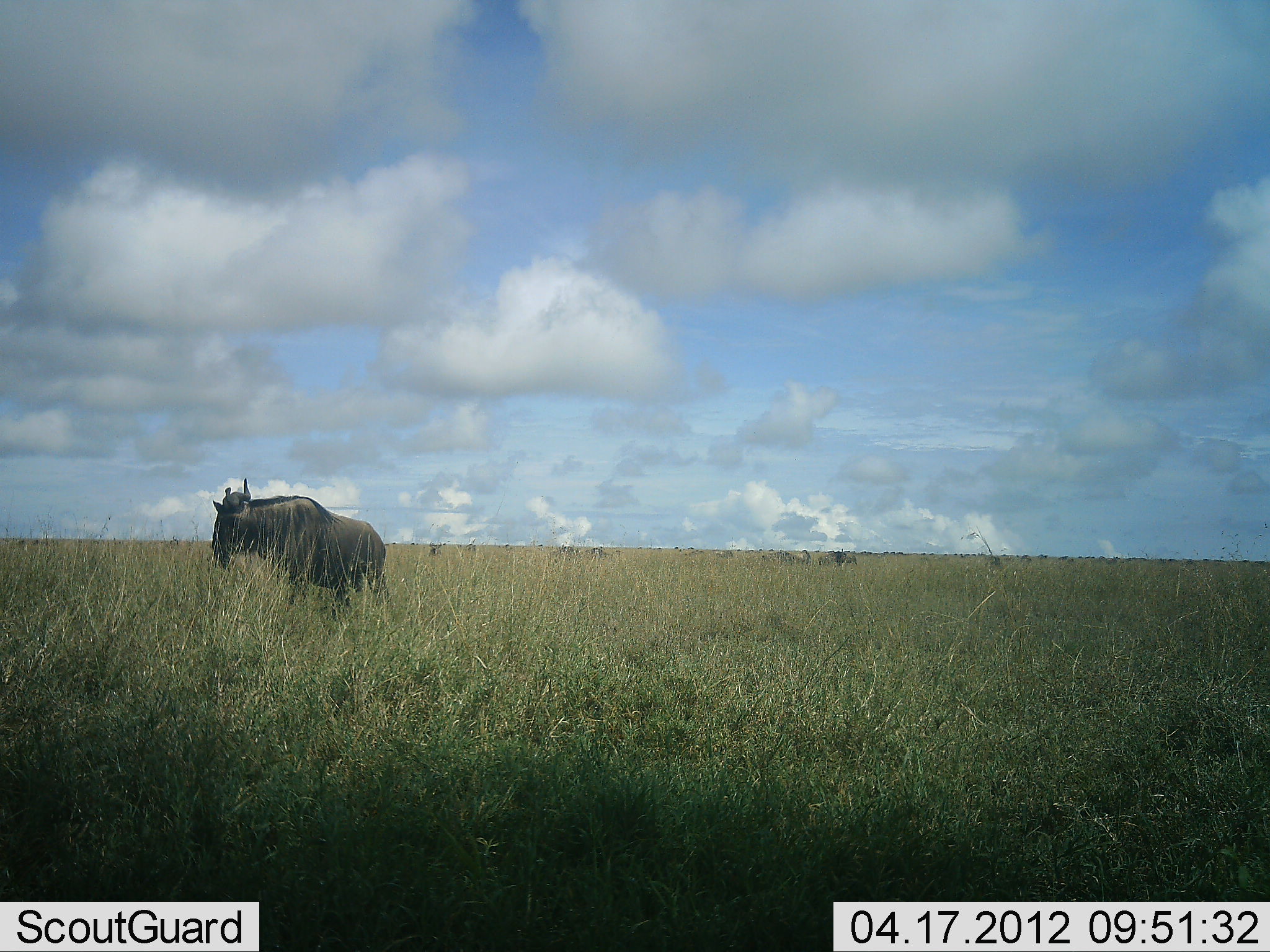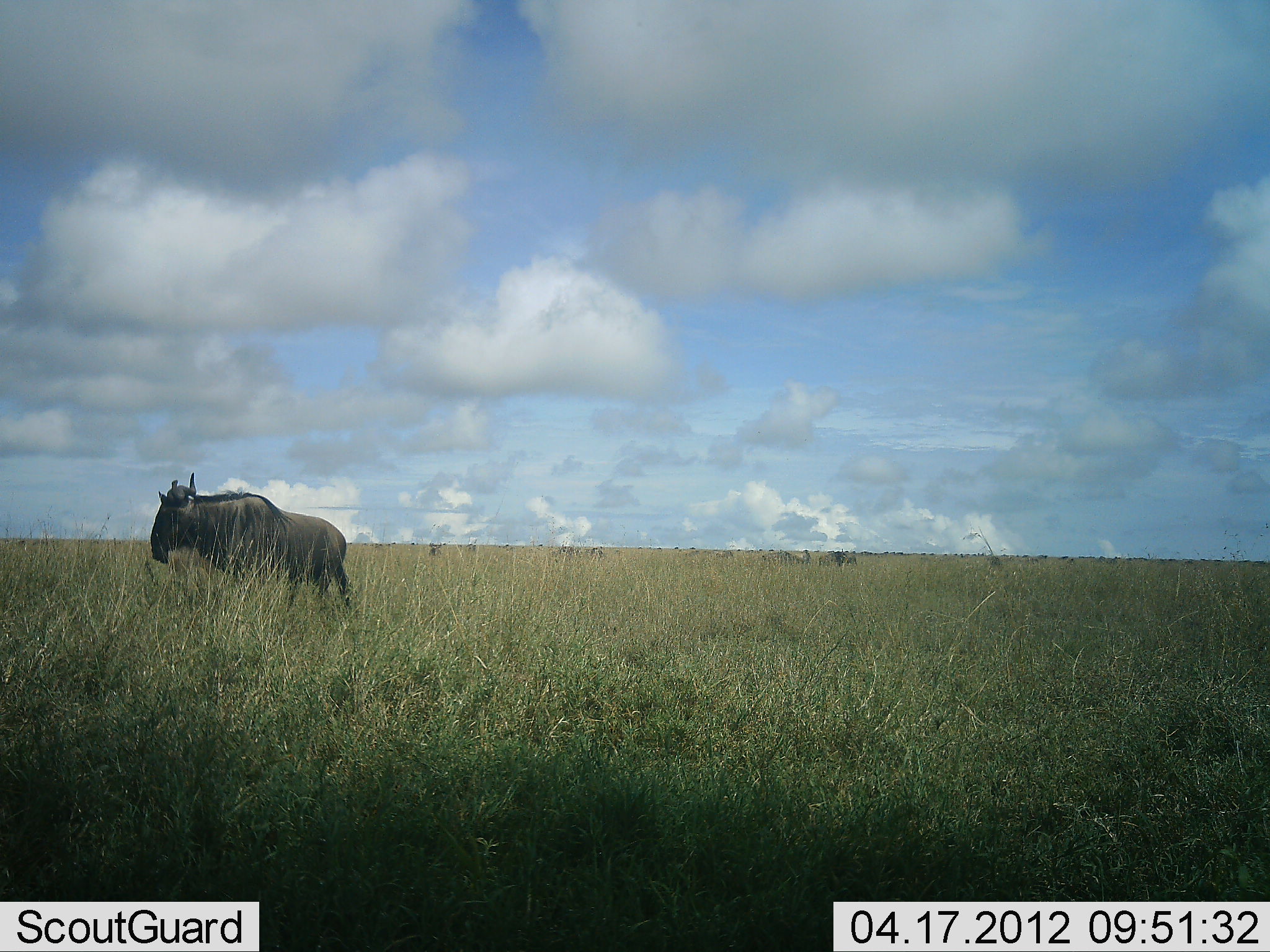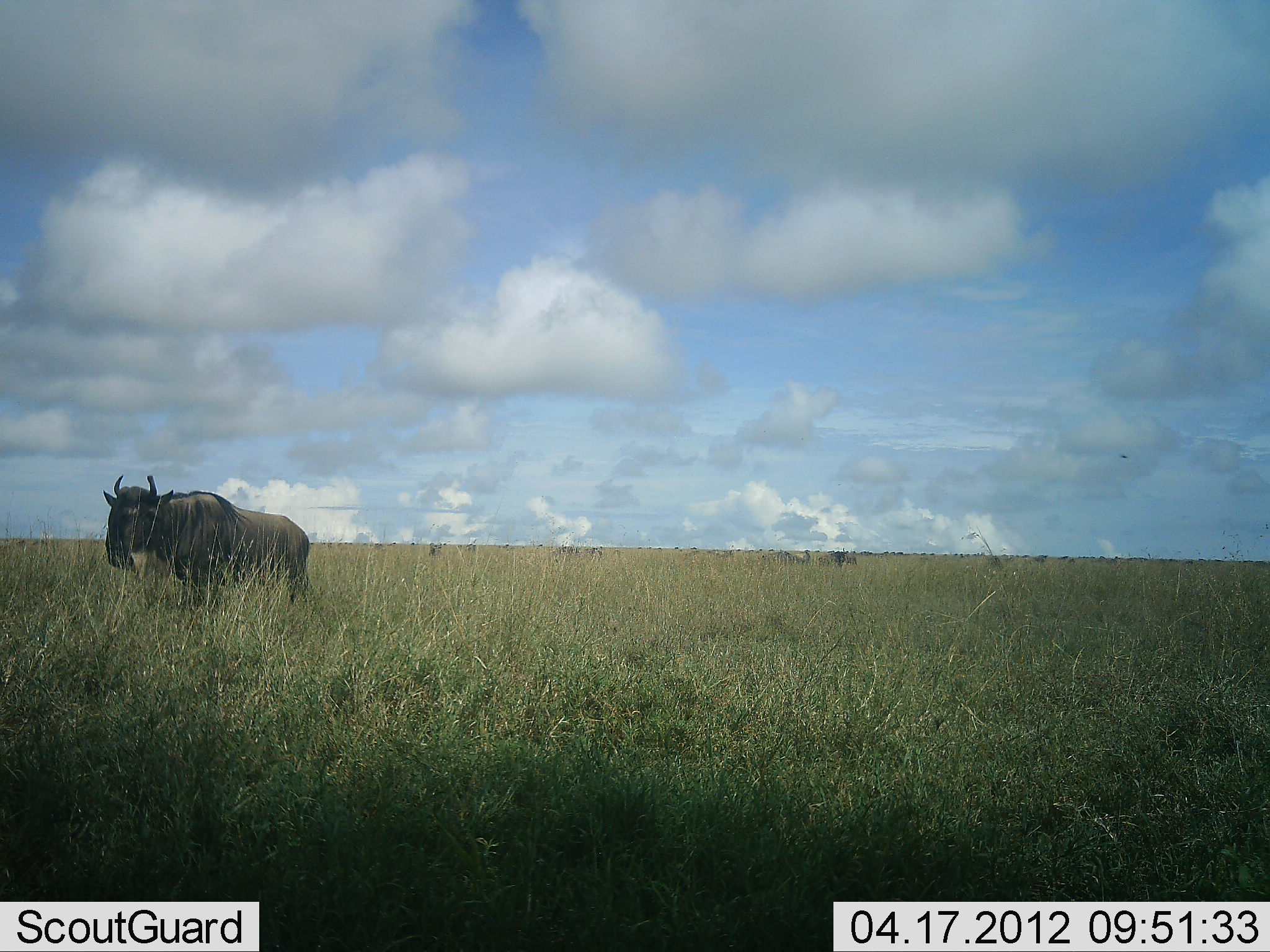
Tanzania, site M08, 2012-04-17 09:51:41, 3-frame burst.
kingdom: Animalia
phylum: Chordata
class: Mammalia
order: Artiodactyla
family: Bovidae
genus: Connochaetes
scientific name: Connochaetes taurinus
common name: blue wildebeest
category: wildebeest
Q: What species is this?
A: Wildebeest (blue wildebeest) (Connochaetes taurinus).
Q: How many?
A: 1.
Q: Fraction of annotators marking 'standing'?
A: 15%.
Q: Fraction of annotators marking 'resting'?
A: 0%.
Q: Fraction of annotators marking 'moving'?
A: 80%.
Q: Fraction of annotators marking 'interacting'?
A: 0%.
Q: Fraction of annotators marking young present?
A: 0%.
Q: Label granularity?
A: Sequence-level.